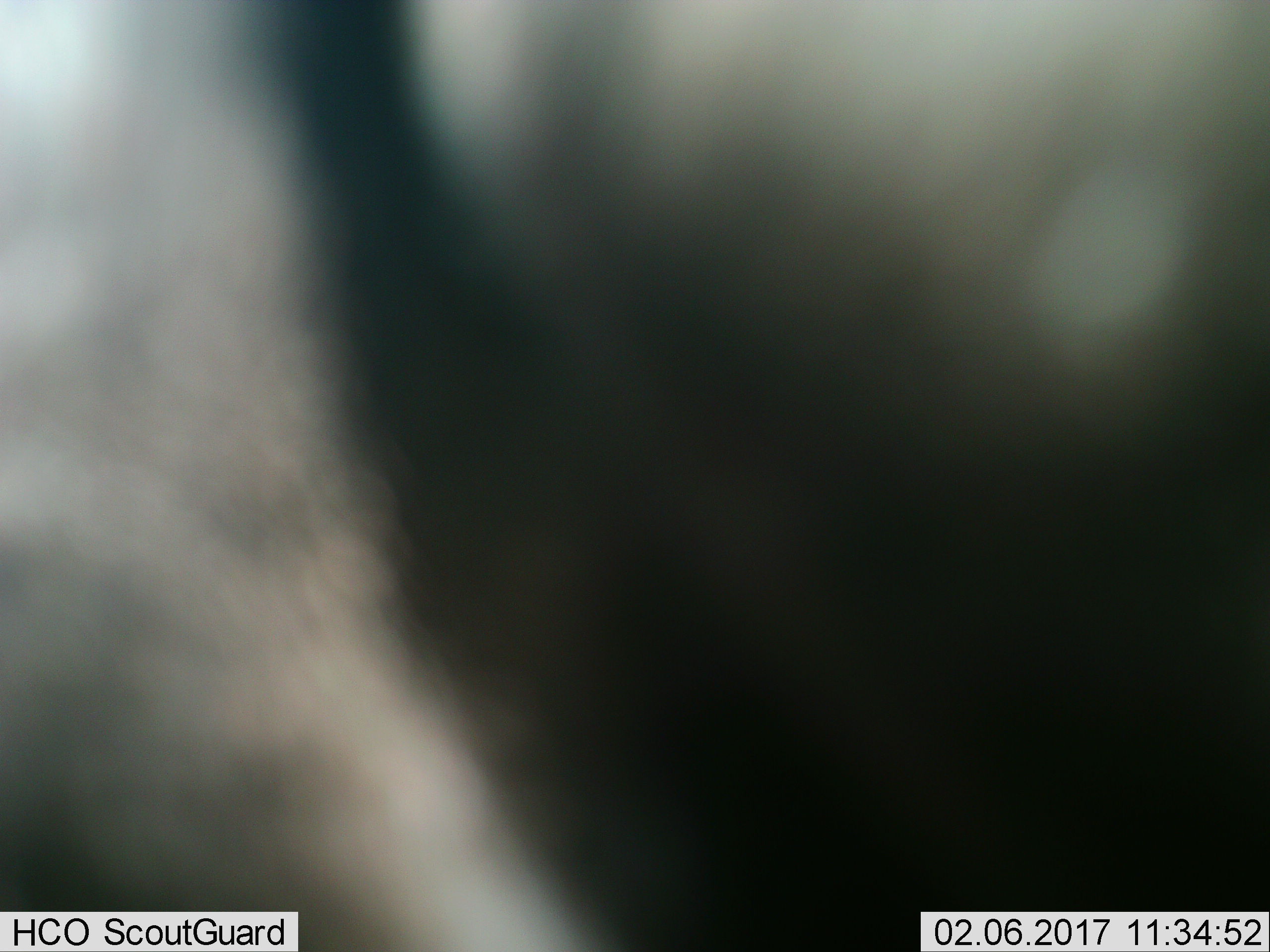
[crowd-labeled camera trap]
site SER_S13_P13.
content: unidentified animal